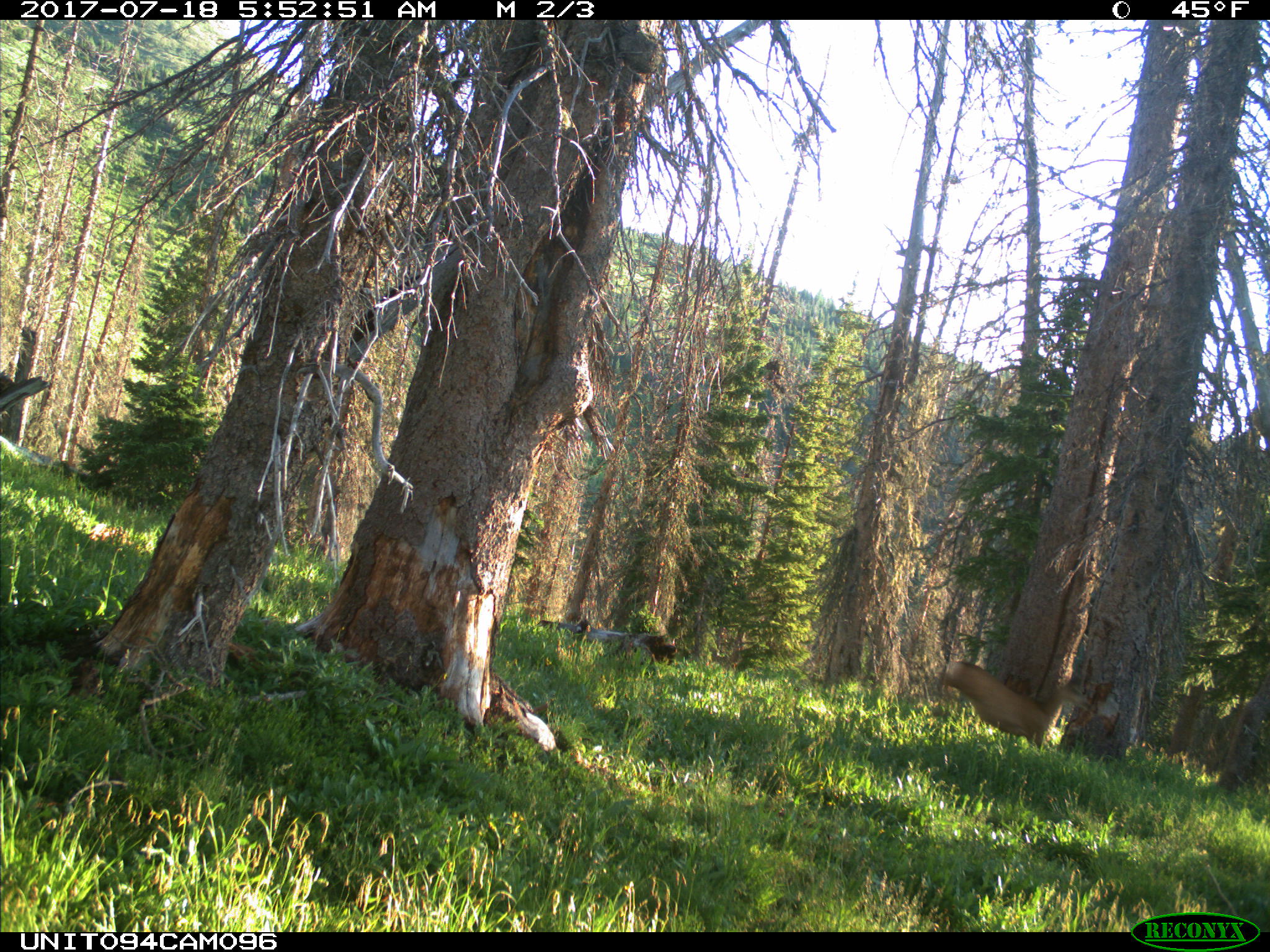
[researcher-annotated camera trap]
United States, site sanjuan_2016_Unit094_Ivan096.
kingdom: Animalia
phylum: Chordata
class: Mammalia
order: Artiodactyla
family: Cervidae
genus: Odocoileus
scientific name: Odocoileus hemionus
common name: mule deer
Odocoileus hemionus (mule deer).